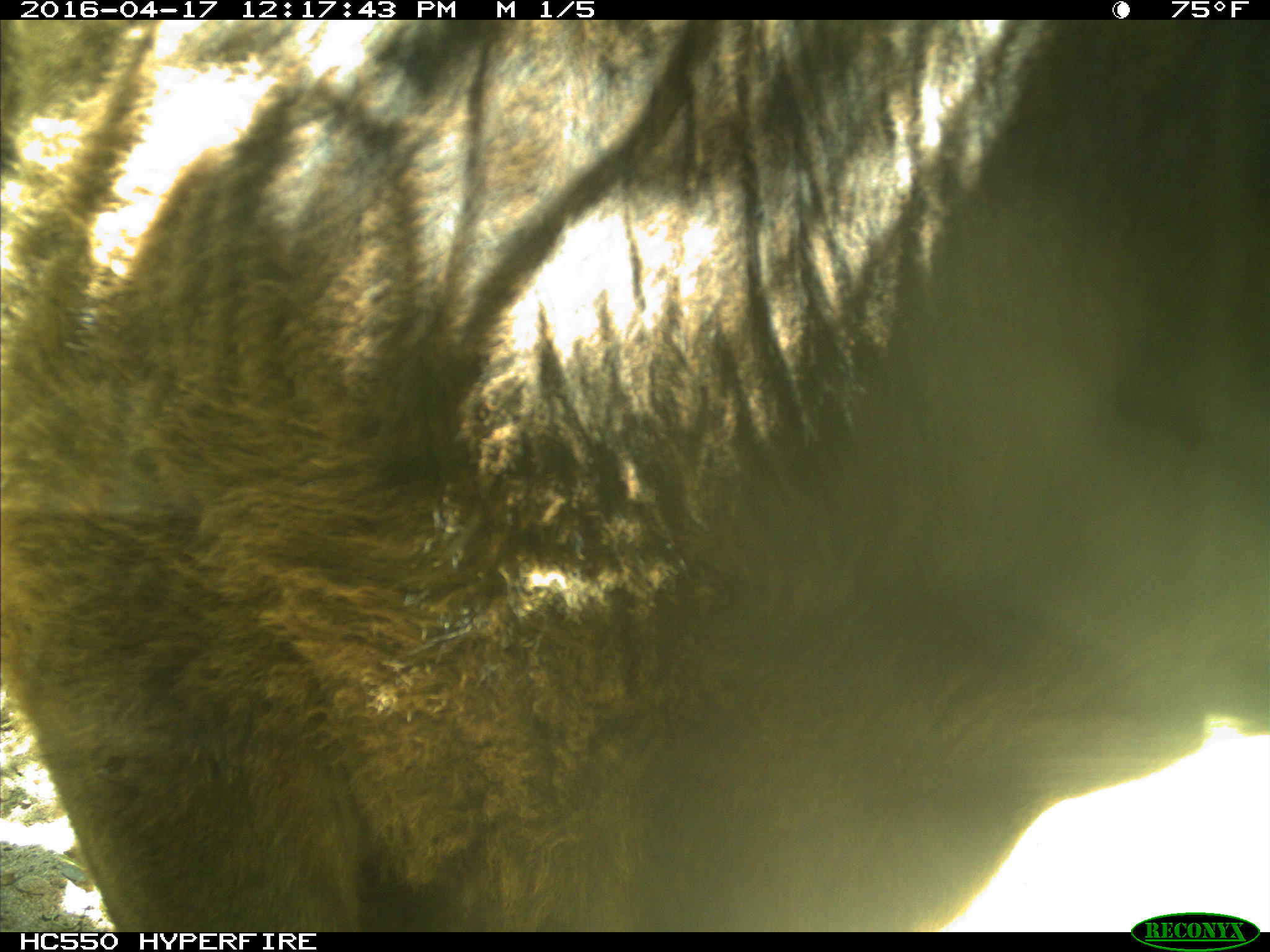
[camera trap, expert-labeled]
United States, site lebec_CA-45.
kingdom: Animalia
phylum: Chordata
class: Mammalia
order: Artiodactyla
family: Bovidae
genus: Bos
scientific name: Bos taurus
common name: domestic cow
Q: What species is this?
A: Bos taurus (domestic cow).